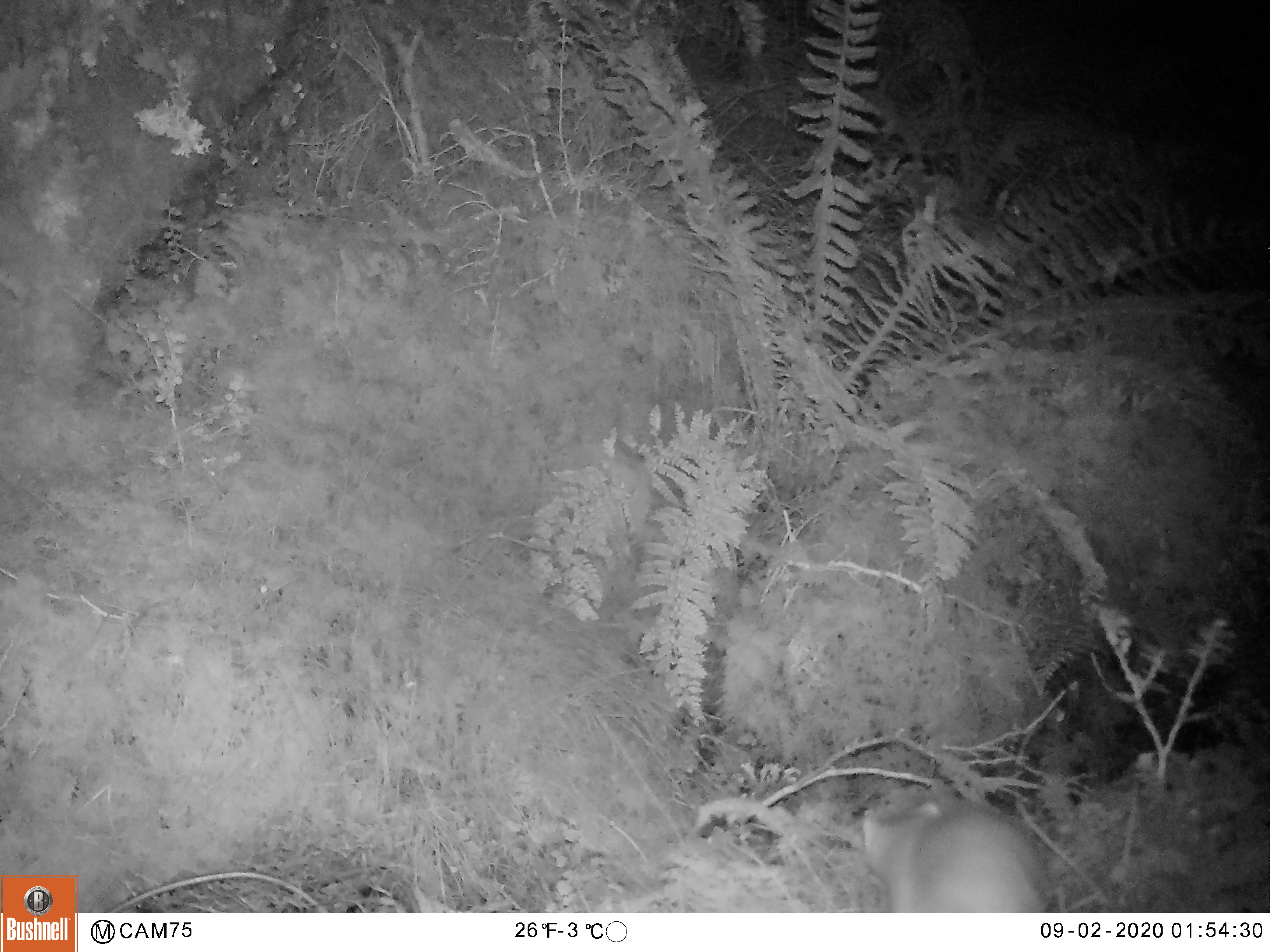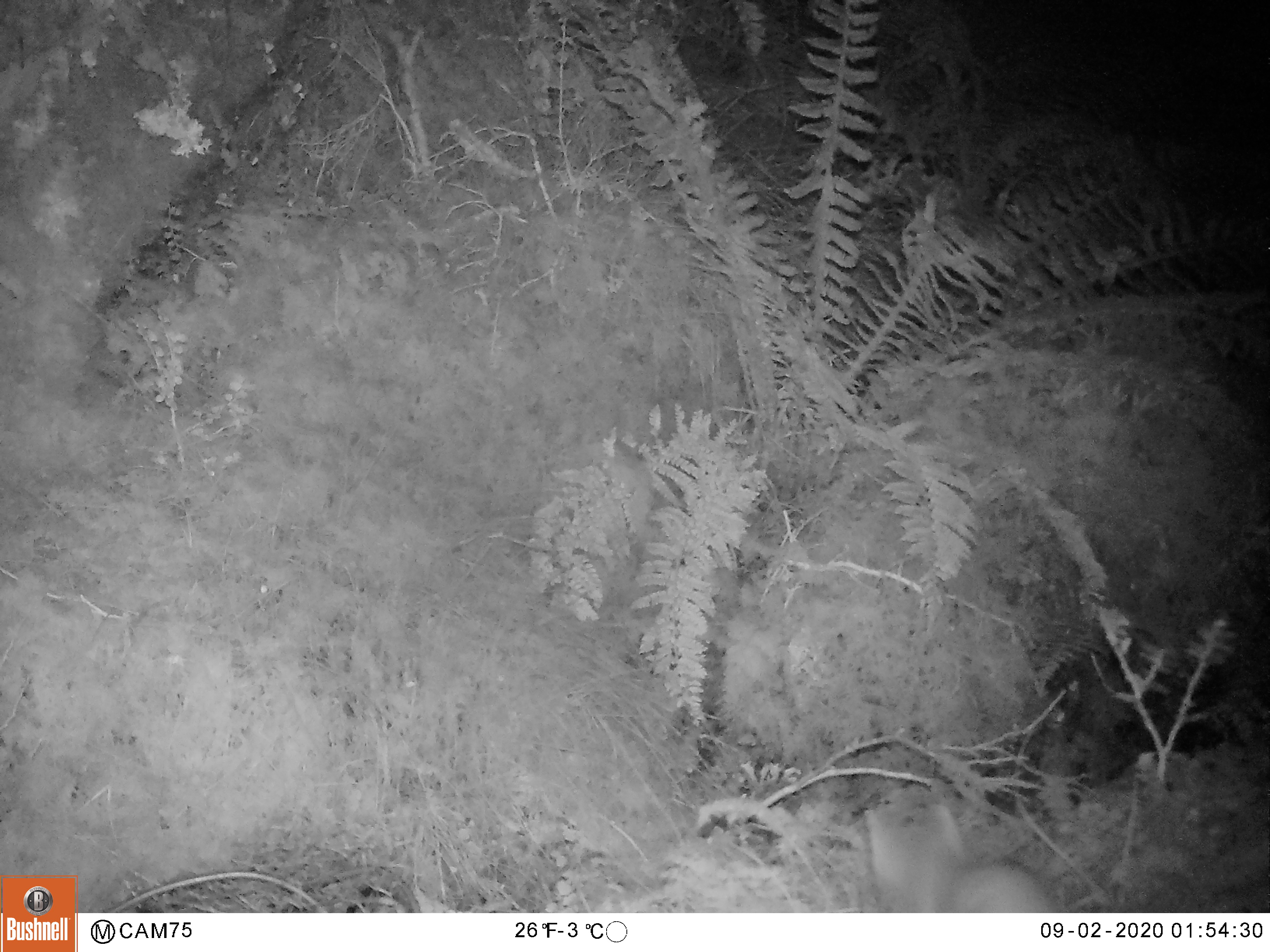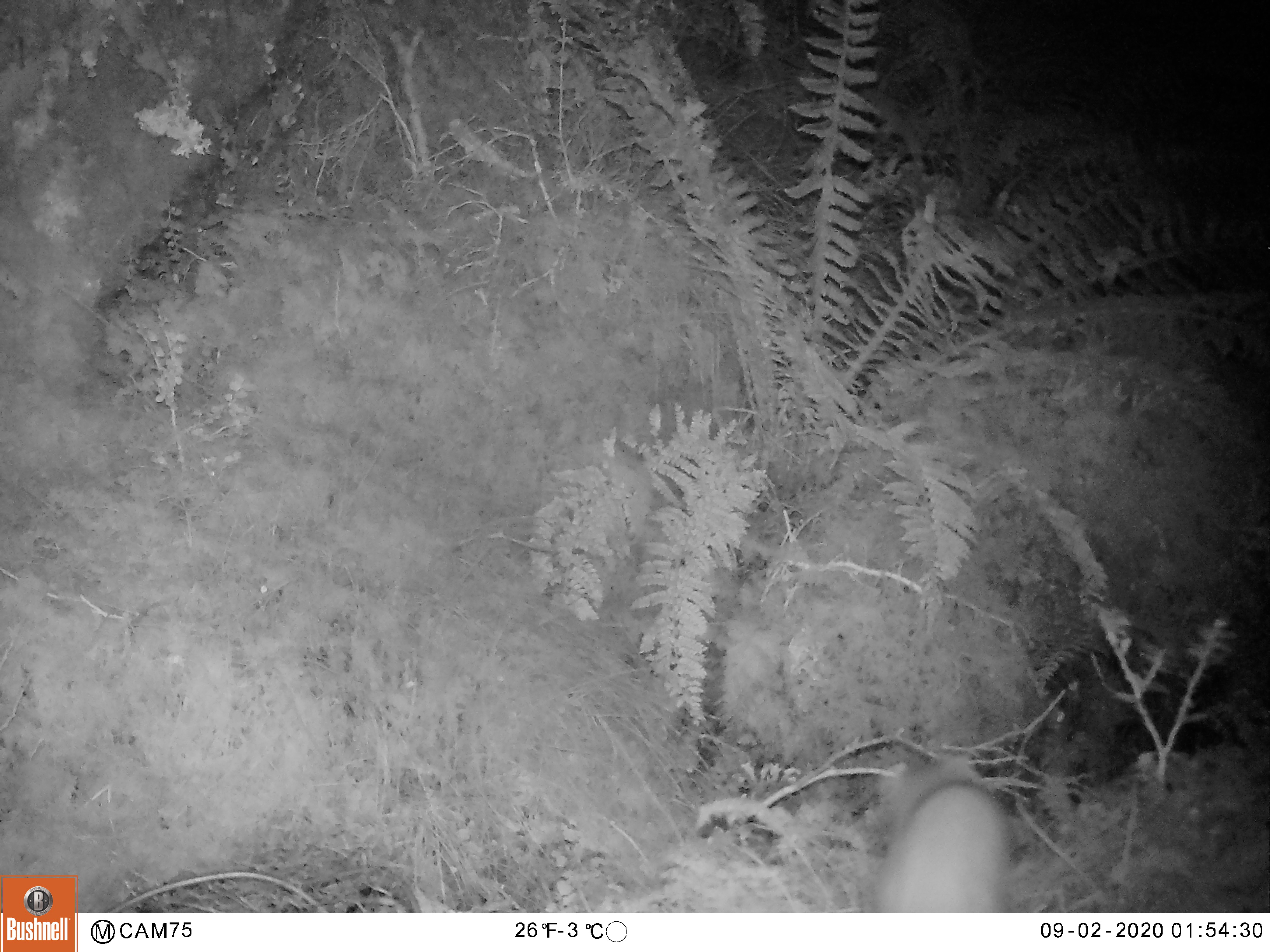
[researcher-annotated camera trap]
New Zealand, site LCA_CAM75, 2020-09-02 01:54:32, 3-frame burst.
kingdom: Animalia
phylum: Chordata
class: Mammalia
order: Carnivora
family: Mustelidae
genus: Mustela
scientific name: Mustela erminea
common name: stoat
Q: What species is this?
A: Stoat (Mustela erminea).